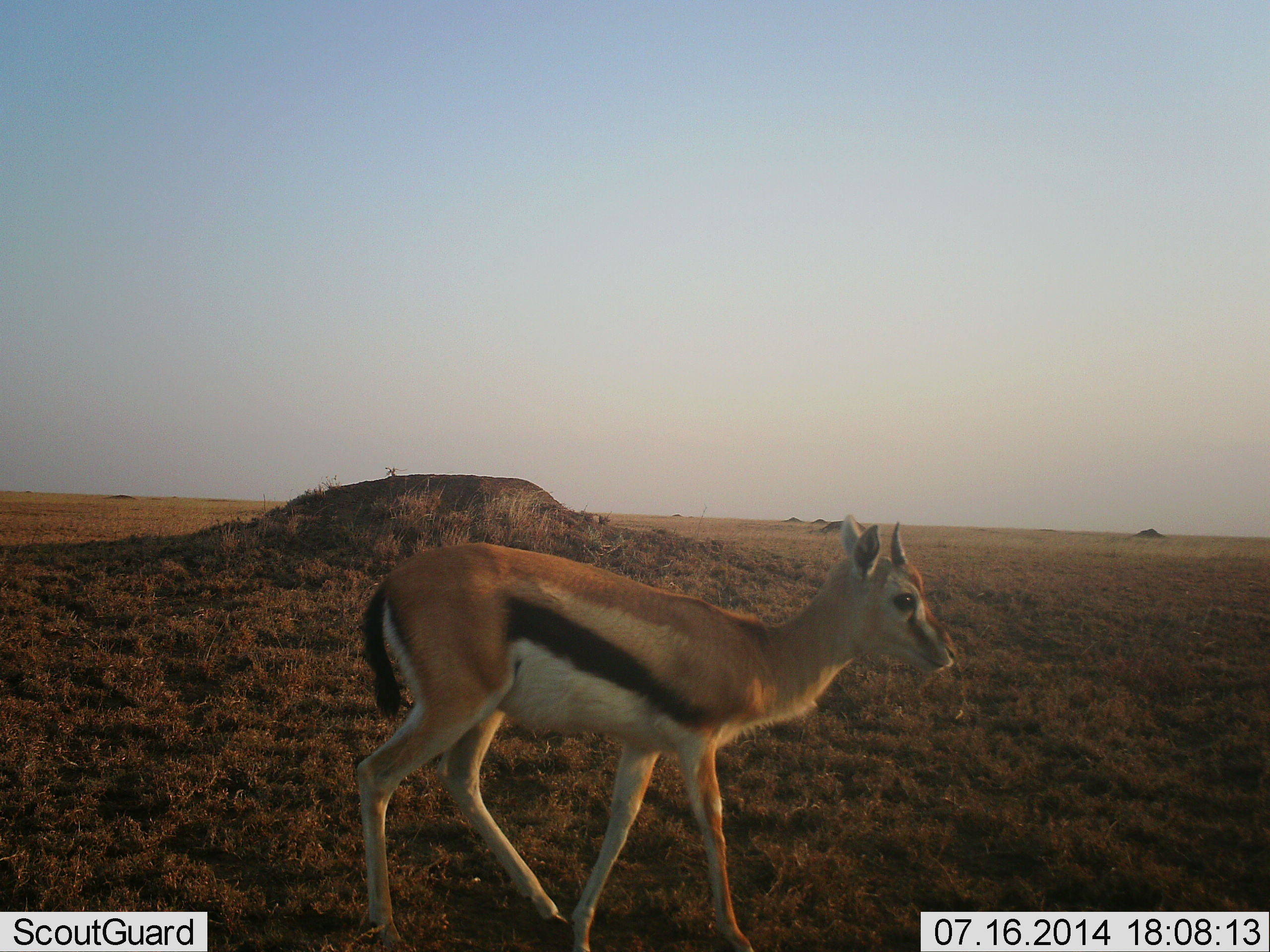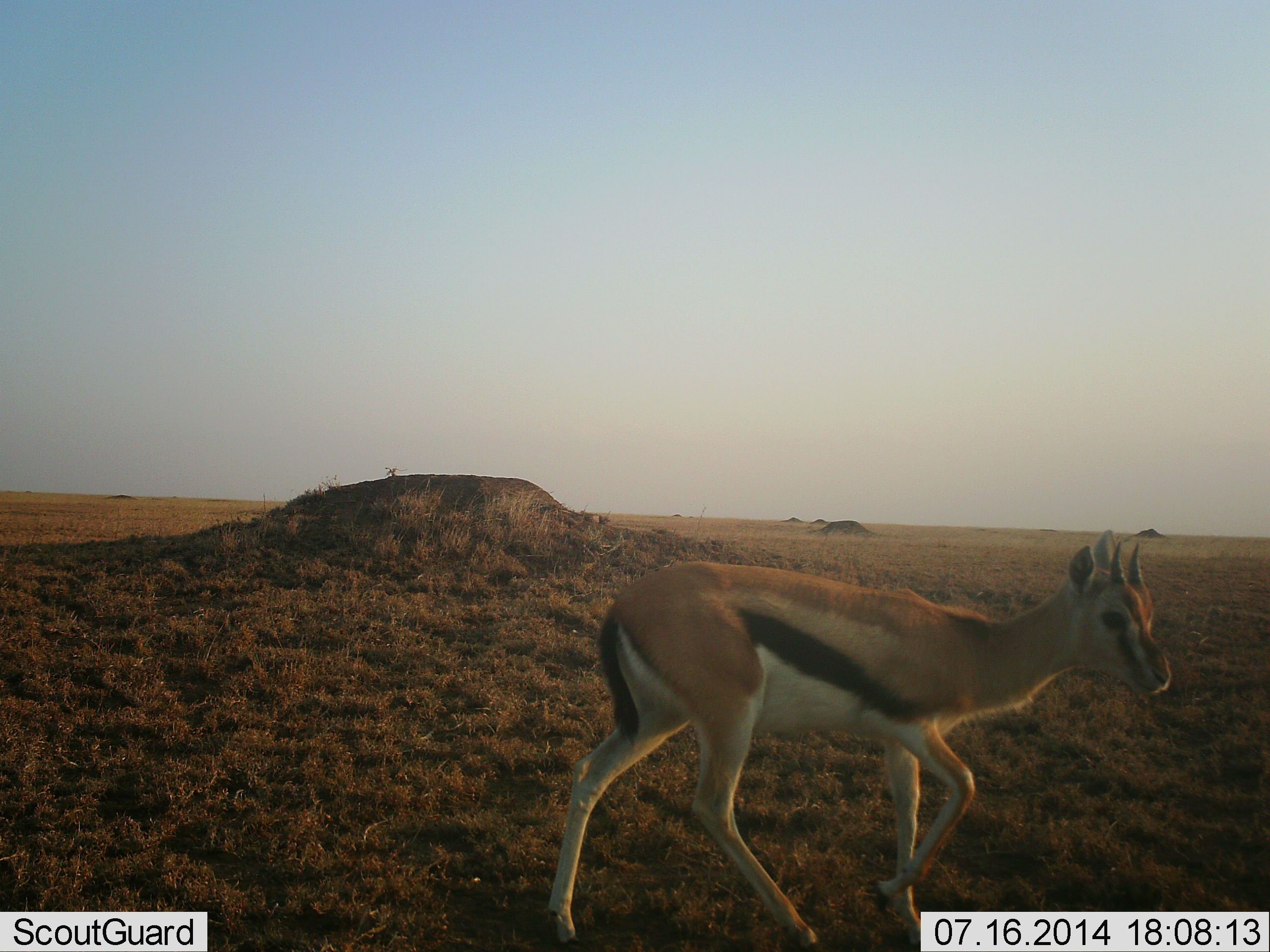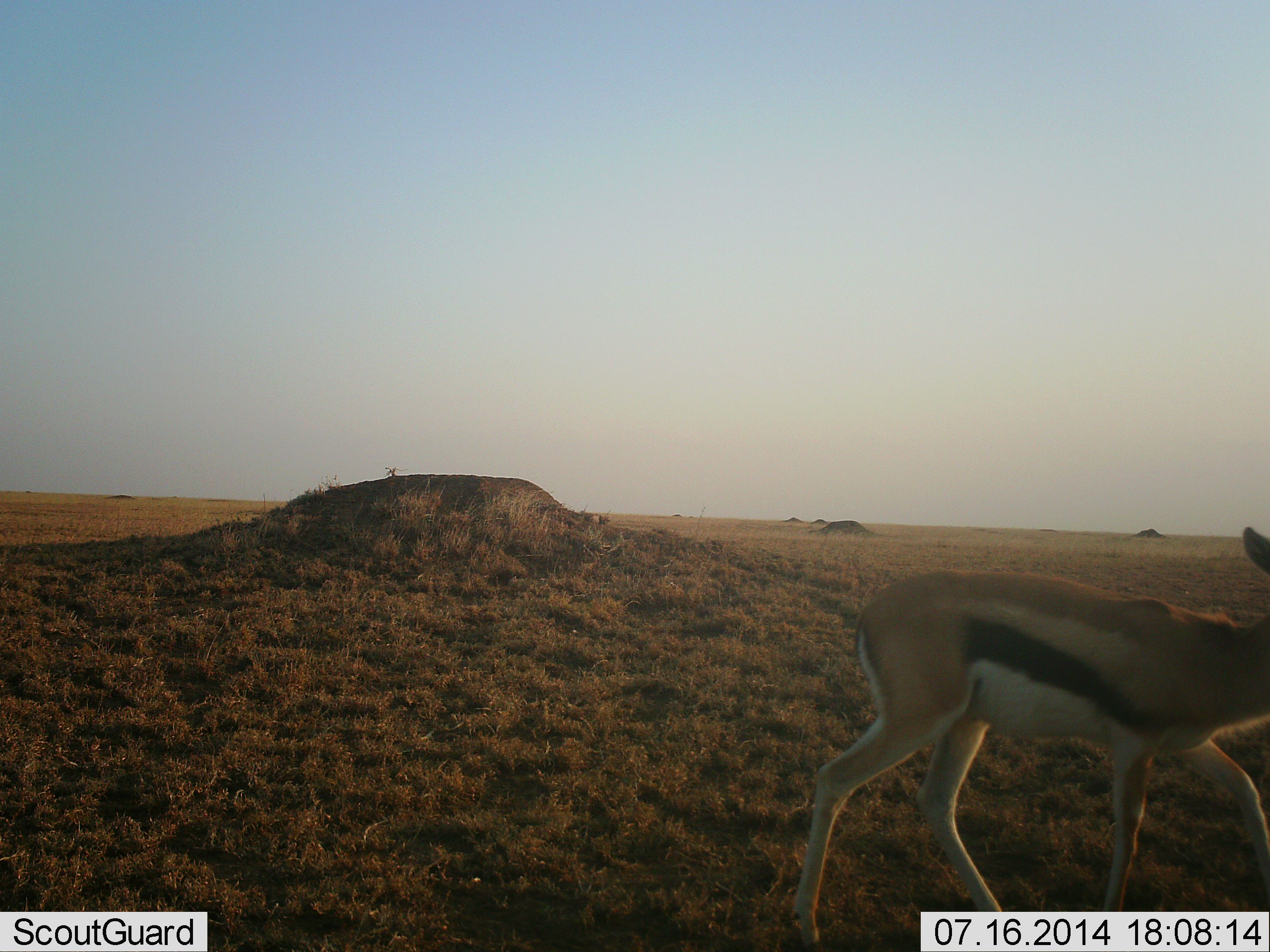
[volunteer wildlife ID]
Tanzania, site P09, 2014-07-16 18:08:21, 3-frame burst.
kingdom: Animalia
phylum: Chordata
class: Mammalia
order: Artiodactyla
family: Bovidae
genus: Eudorcas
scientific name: Eudorcas thomsonii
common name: thomson's gazelle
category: gazellethomsons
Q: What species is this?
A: Gazellethomsons (thomson's gazelle) (Eudorcas thomsonii).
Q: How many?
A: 1.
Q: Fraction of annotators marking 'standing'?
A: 10%.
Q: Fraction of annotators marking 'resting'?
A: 0%.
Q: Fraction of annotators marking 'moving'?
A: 90%.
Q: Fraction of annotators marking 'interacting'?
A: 0%.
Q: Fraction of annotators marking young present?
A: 0%.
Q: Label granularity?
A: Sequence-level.